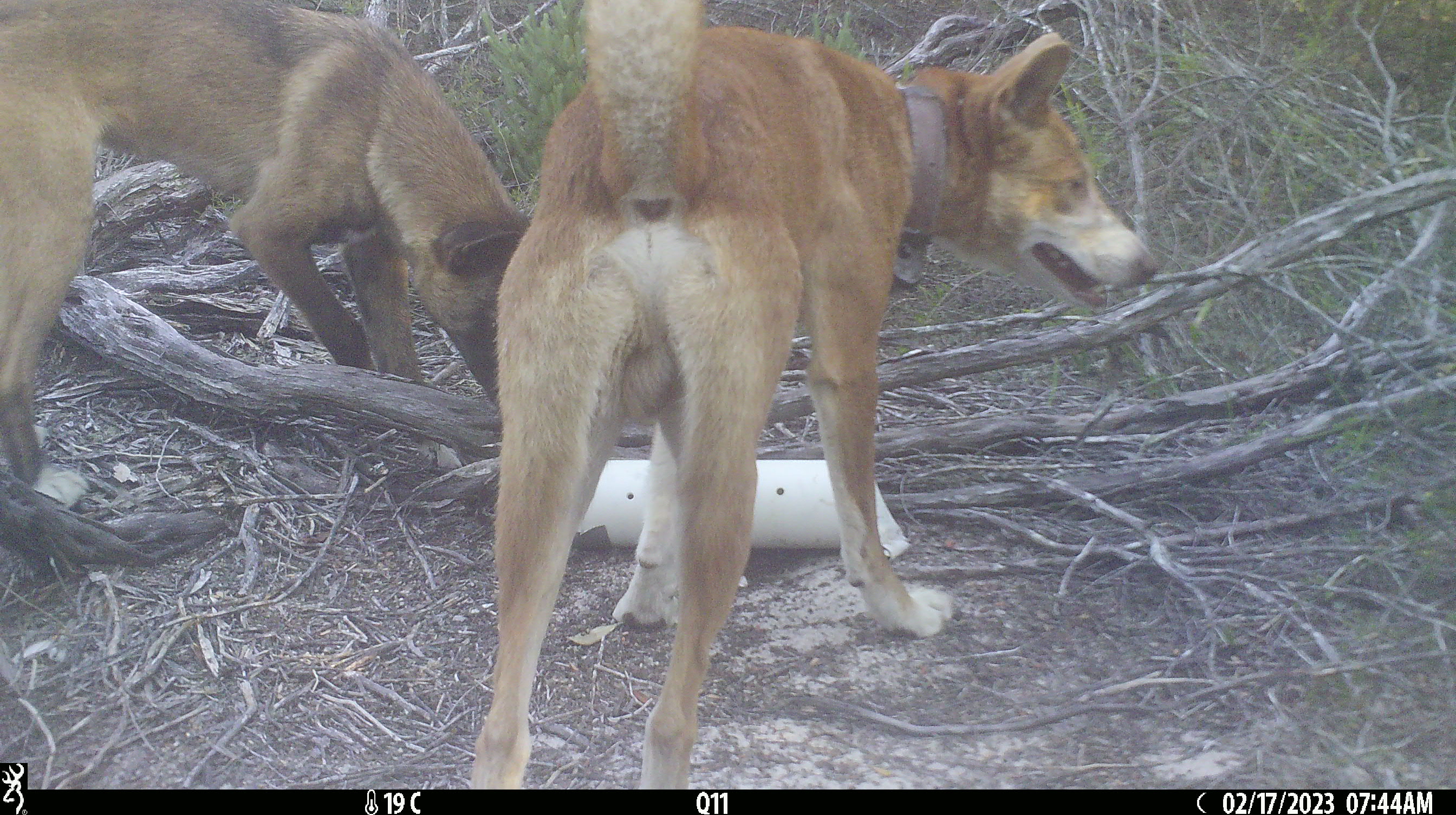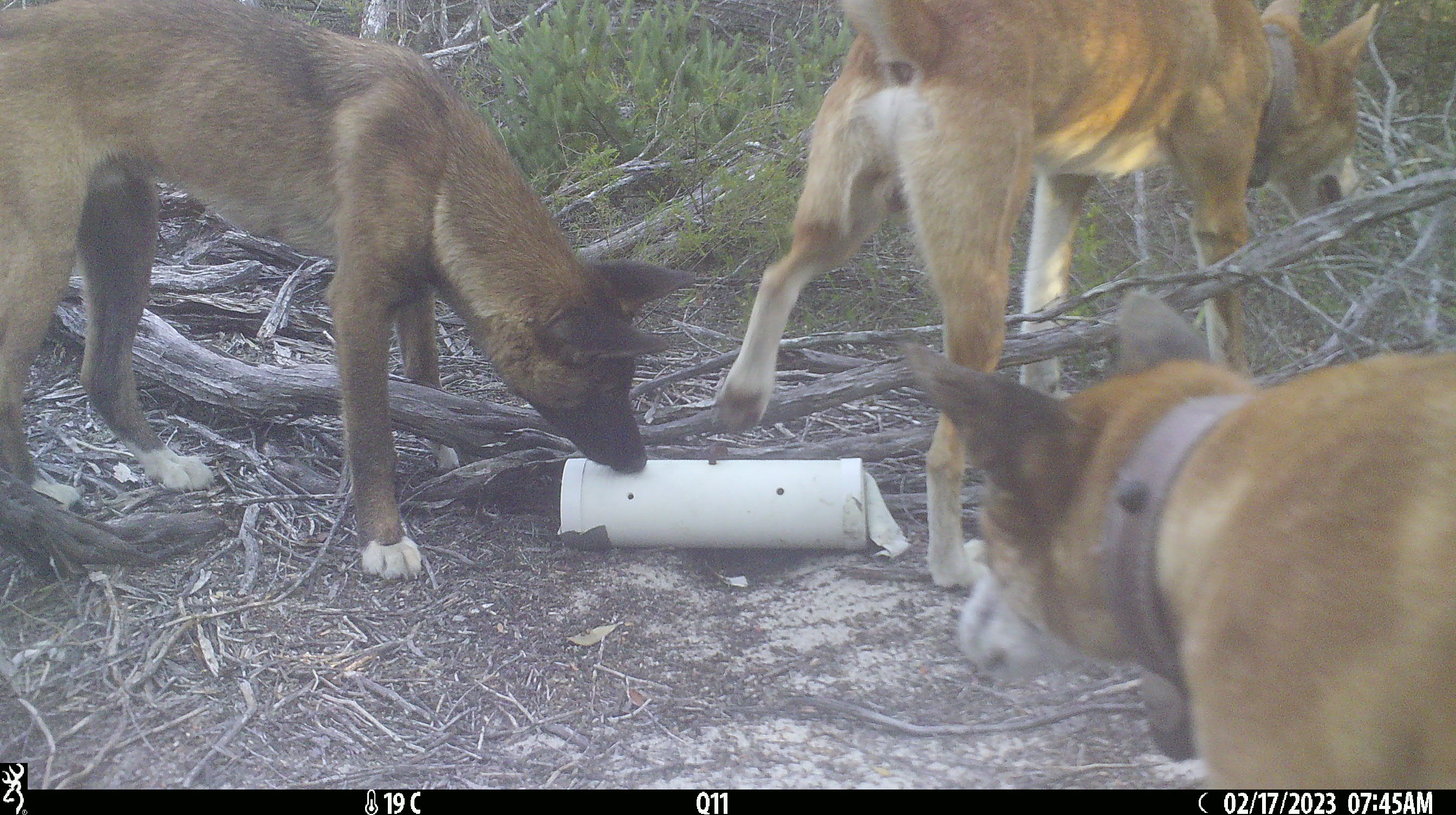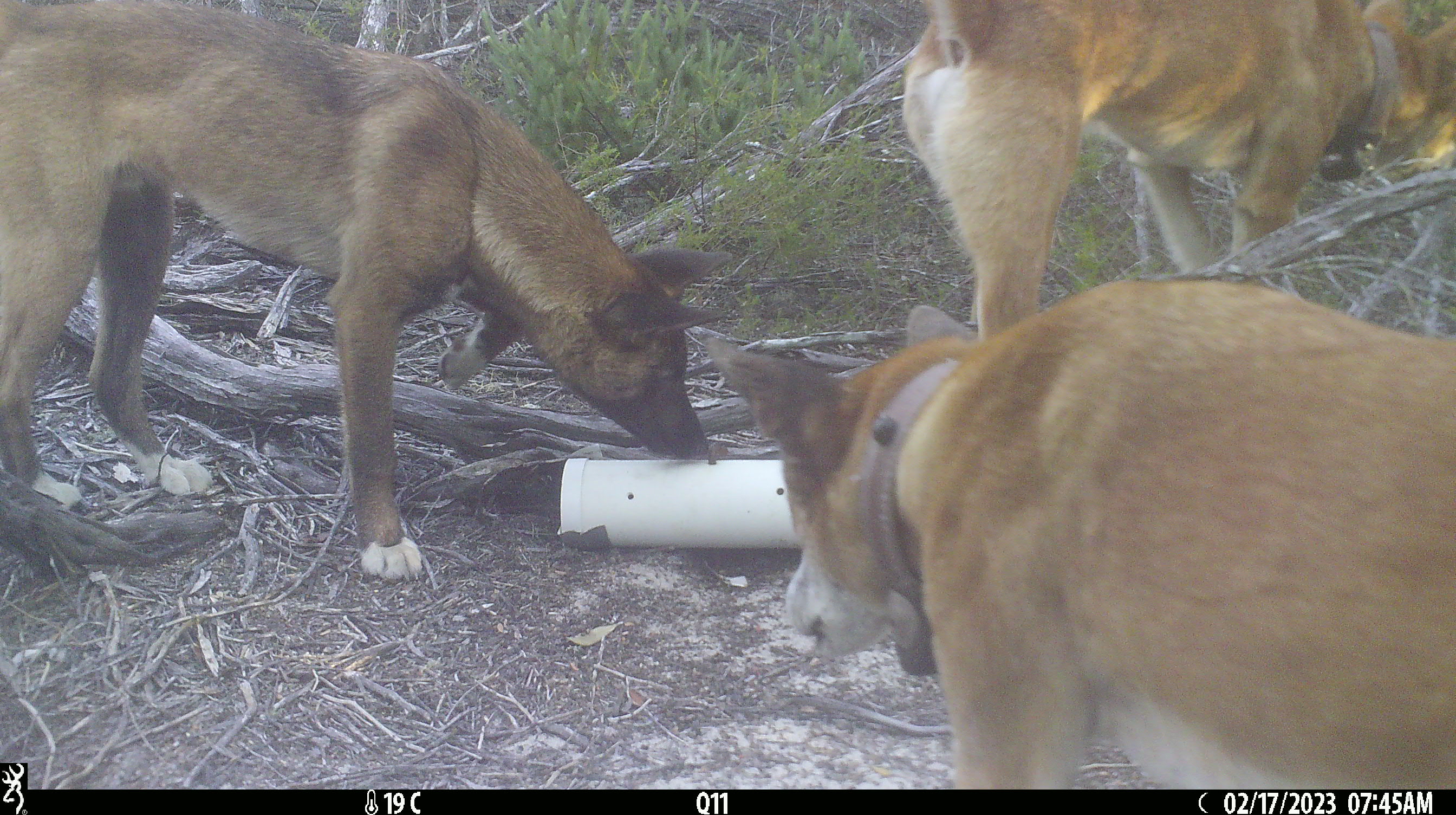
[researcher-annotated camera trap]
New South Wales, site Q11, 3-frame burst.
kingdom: Animalia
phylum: Chordata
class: Mammalia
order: Carnivora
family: Canidae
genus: Canis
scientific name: Canis familiaris dingo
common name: dingo